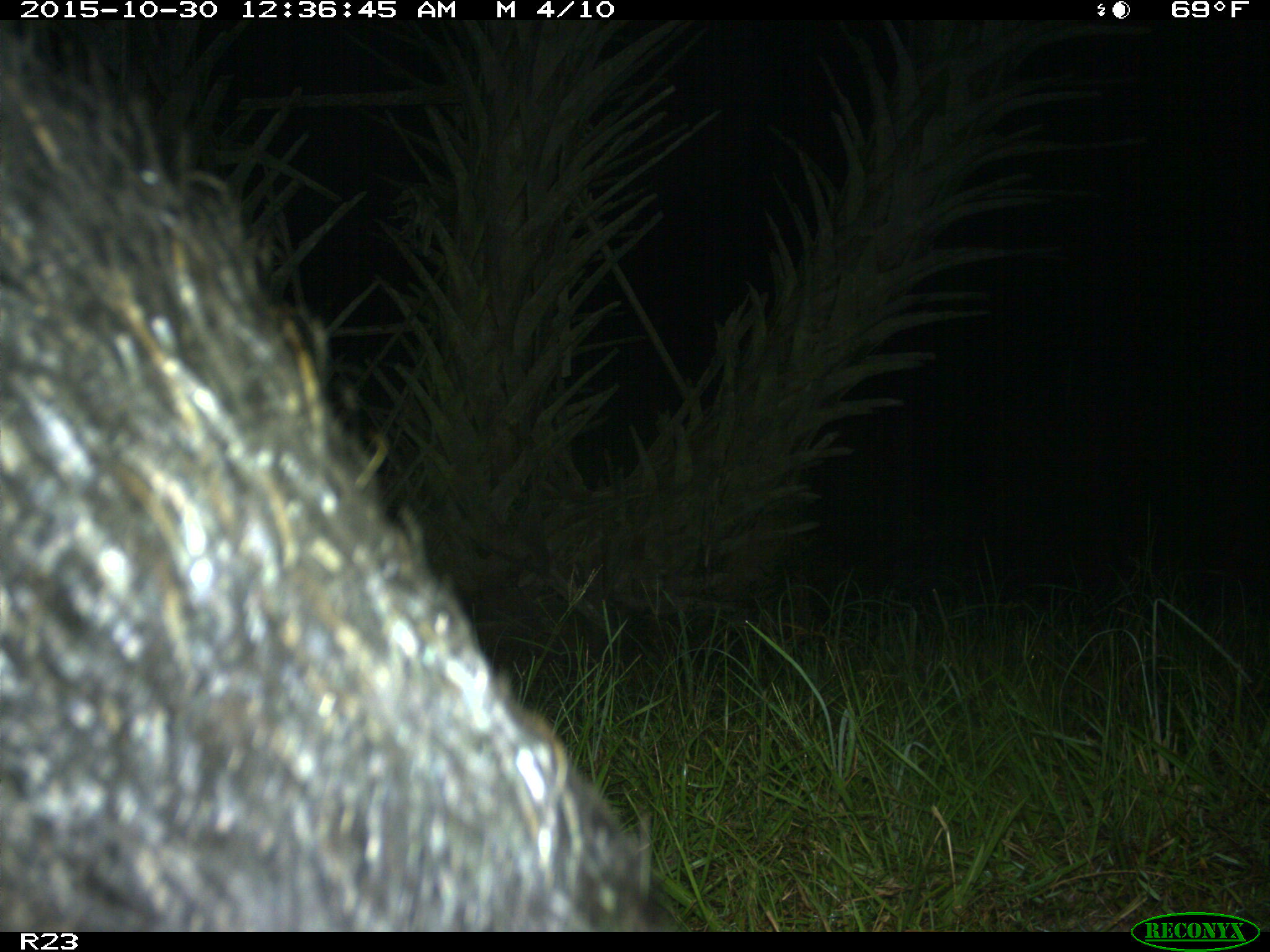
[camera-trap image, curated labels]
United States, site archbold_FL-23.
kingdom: Animalia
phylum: Chordata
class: Mammalia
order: Artiodactyla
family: Suidae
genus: Sus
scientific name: Sus scrofa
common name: wild boar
Sus scrofa (wild boar).